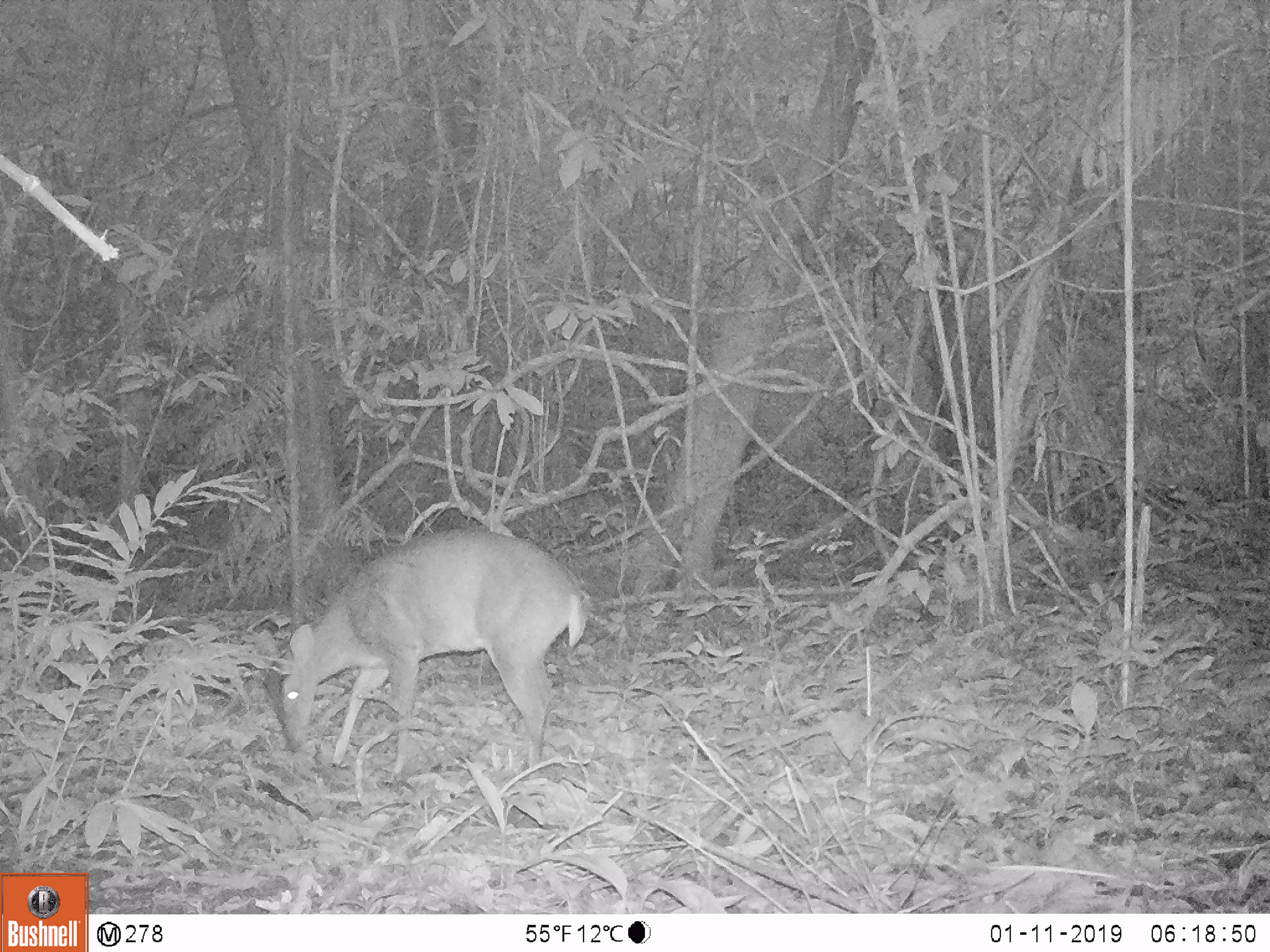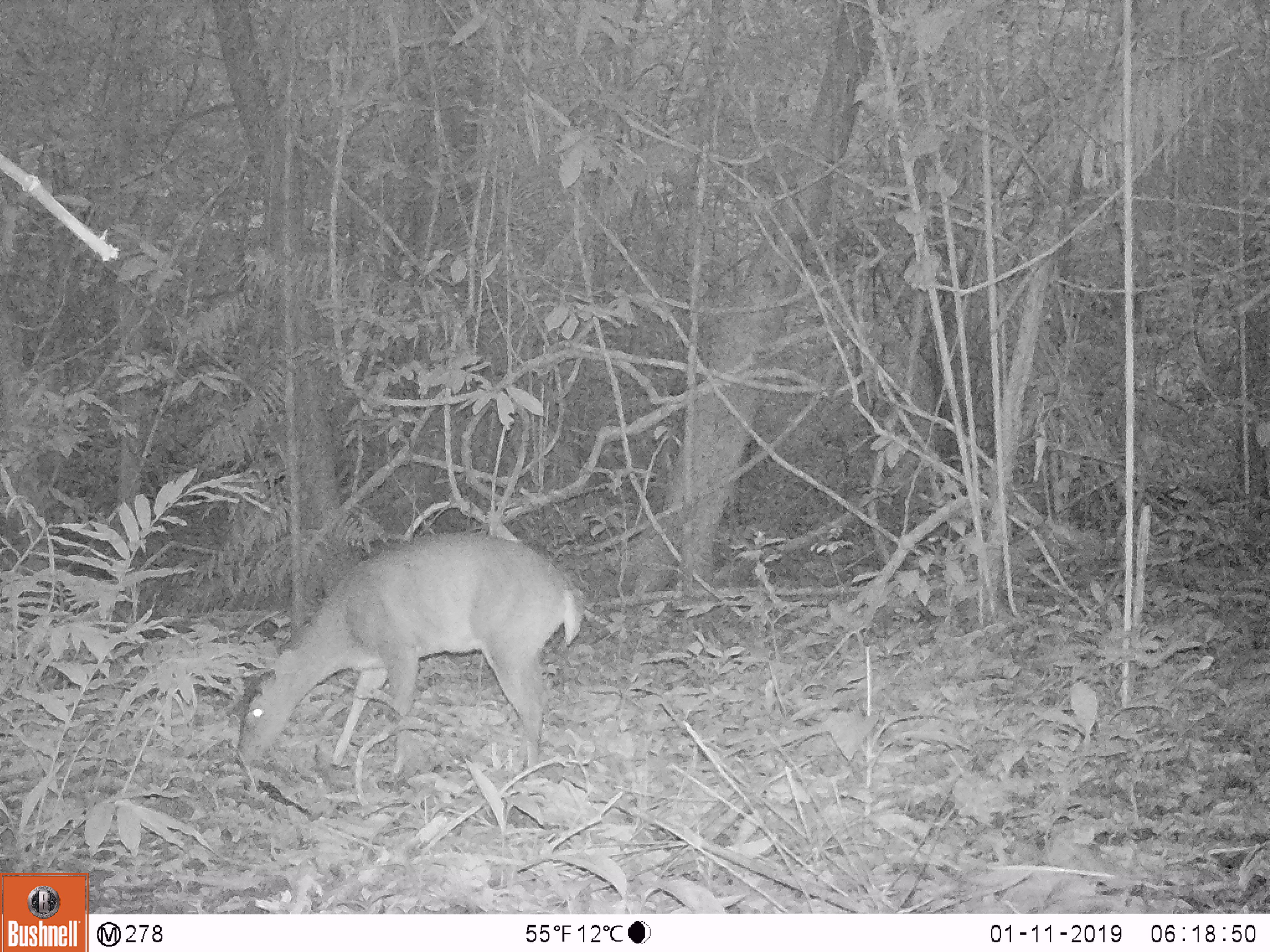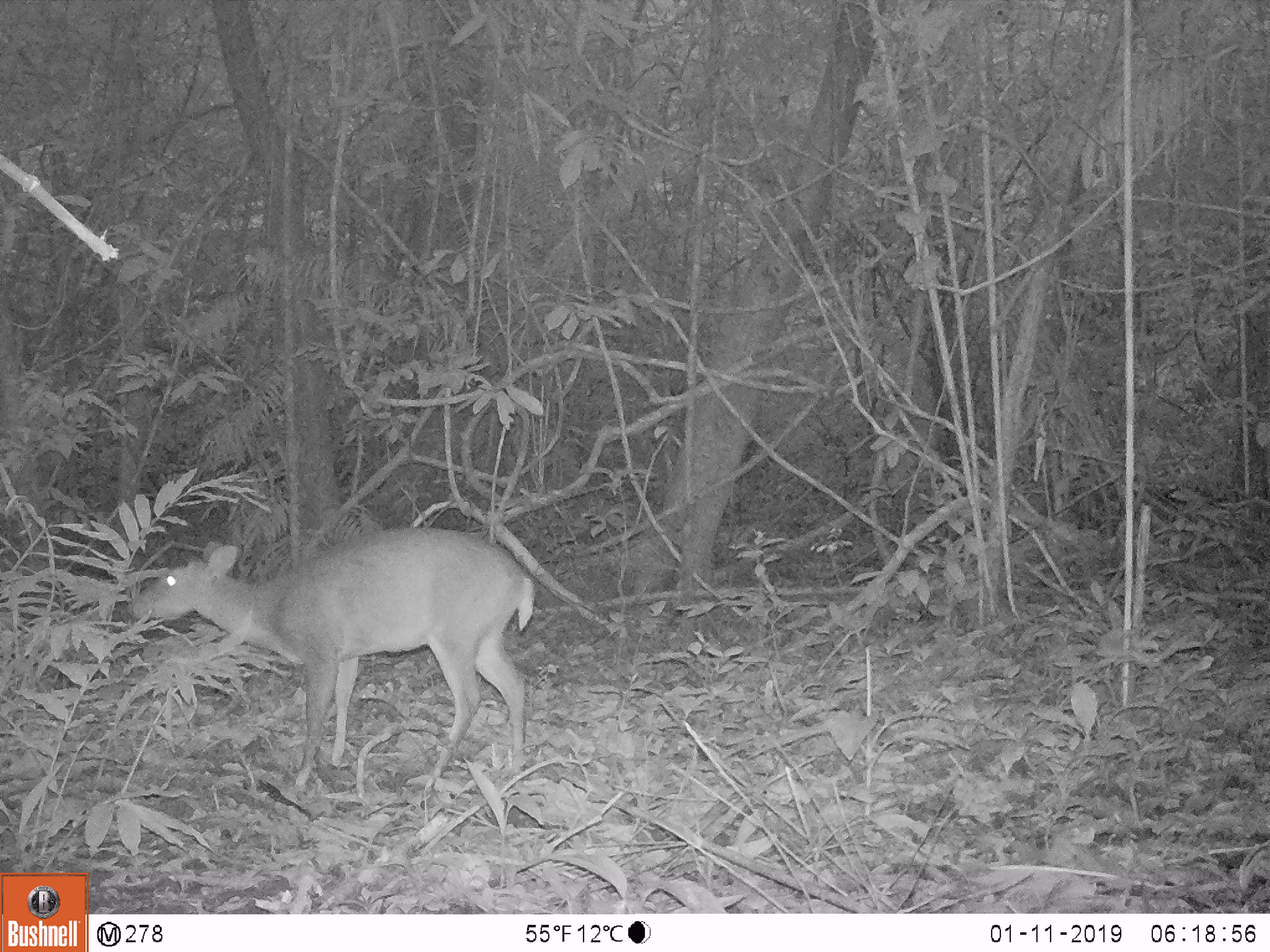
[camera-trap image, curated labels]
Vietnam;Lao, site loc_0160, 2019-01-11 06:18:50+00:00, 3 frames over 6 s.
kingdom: Animalia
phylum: Chordata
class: Mammalia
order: Artiodactyla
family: Cervidae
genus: Muntiacus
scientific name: Muntiacus vuquangensis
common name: large-antlered muntjac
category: large antlered muntjac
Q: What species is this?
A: Large antlered muntjac (large-antlered muntjac) (Muntiacus vuquangensis).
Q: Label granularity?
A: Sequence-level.